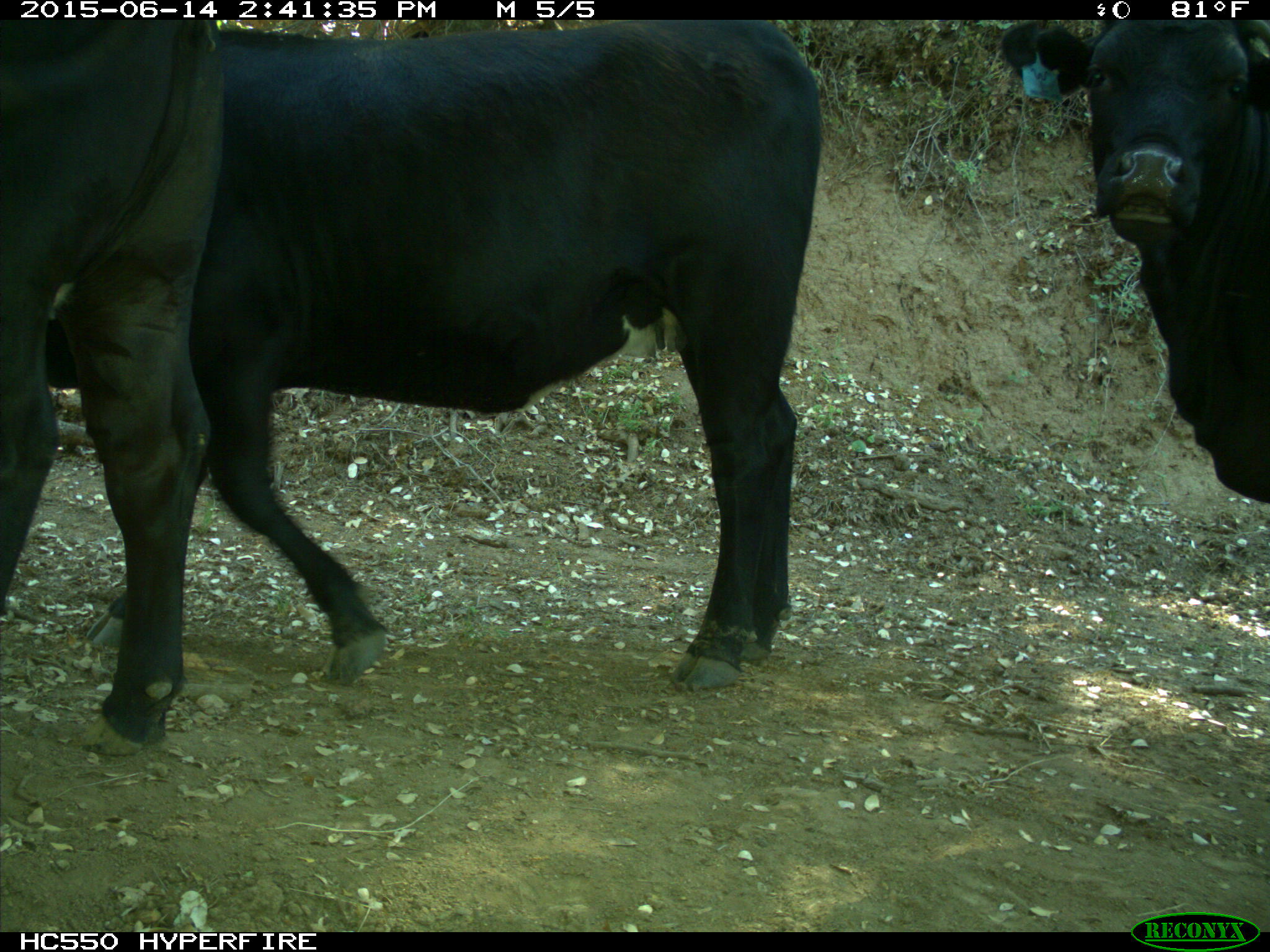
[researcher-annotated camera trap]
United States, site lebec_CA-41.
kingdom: Animalia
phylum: Chordata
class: Mammalia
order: Artiodactyla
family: Bovidae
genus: Bos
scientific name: Bos taurus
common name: domestic cow